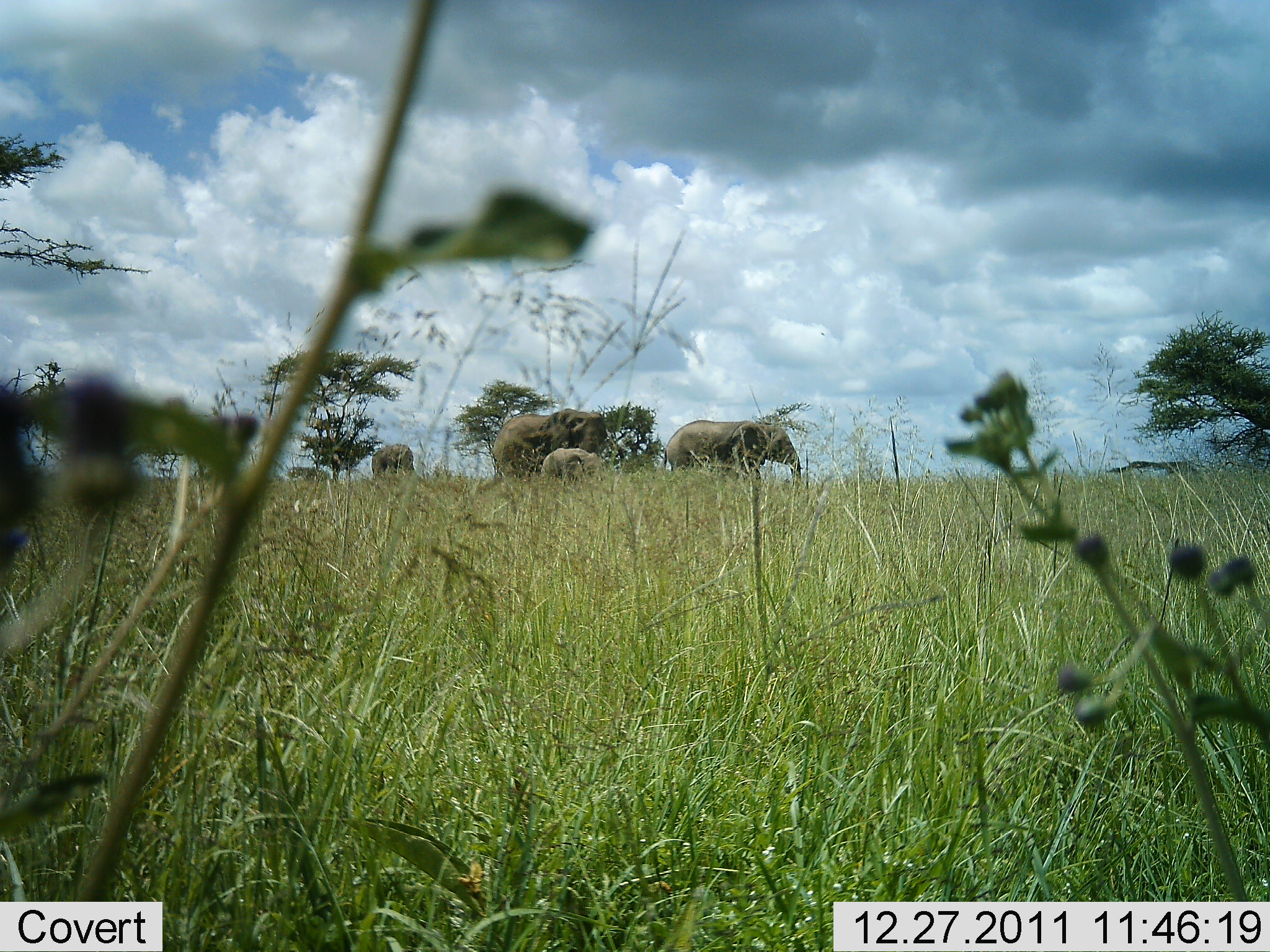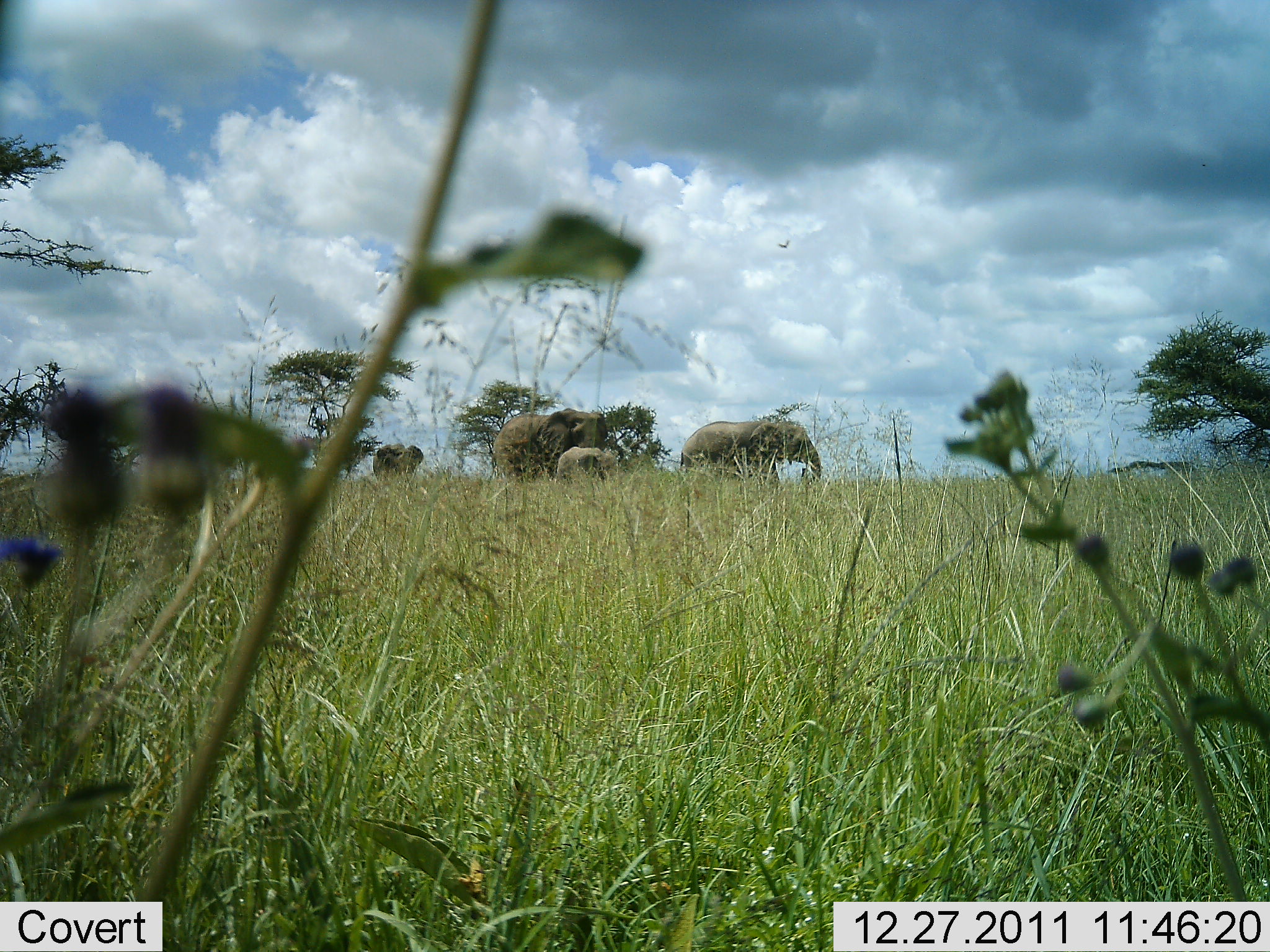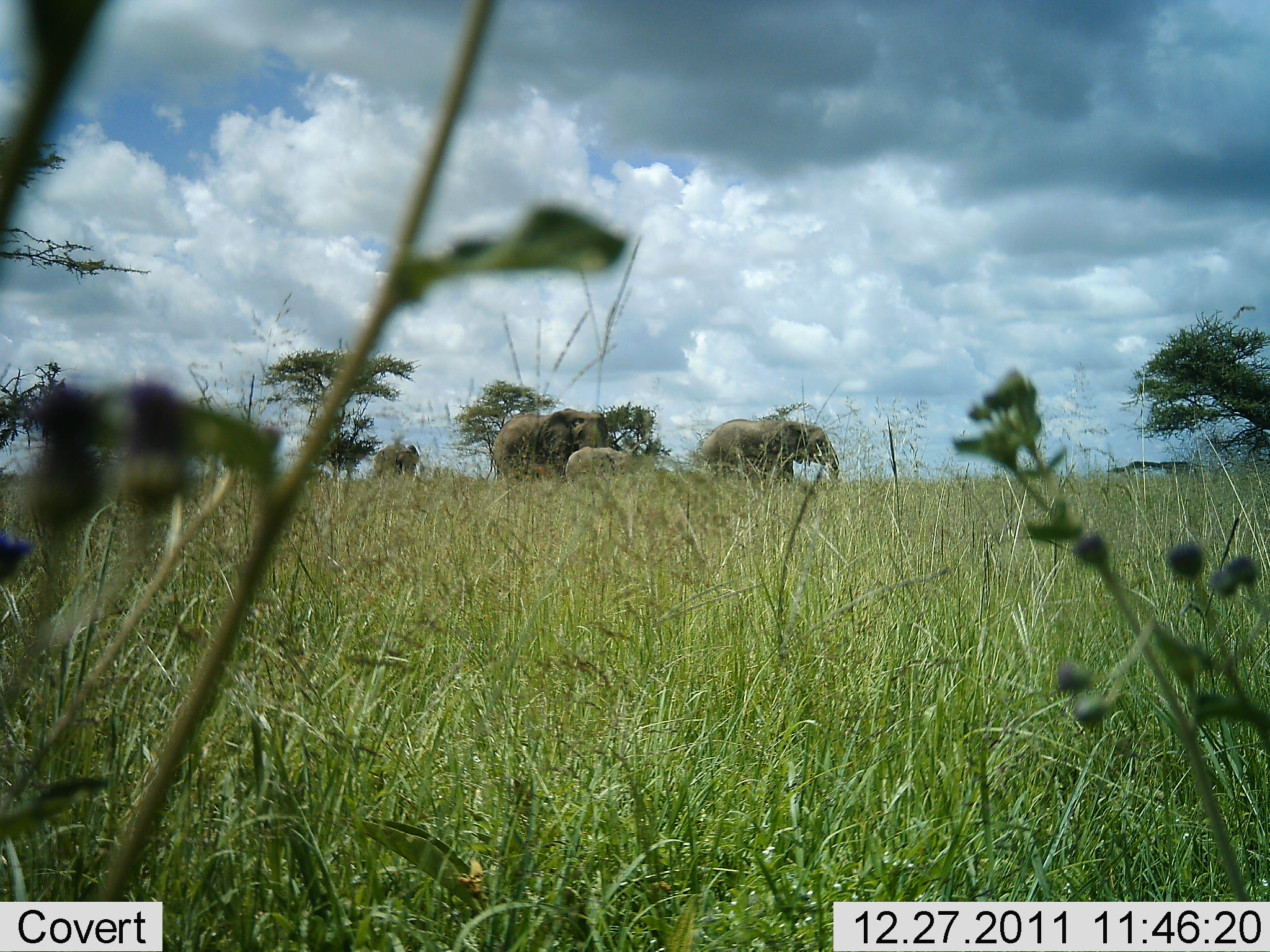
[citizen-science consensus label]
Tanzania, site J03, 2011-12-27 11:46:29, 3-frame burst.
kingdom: Animalia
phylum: Chordata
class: Mammalia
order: Proboscidea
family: Elephantidae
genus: Loxodonta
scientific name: Loxodonta africana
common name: african bush elephant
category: elephant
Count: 4.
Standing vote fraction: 8%.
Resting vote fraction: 0%.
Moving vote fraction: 100%.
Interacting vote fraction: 0%.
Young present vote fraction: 92%.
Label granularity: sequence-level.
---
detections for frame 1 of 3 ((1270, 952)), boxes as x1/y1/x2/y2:
animal: 662/420/801/494; 492/408/608/481; 541/447/602/485; 371/443/414/477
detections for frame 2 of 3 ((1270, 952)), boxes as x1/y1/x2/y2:
animal: 680/421/823/495; 491/407/608/482; 372/443/424/487; 557/446/617/483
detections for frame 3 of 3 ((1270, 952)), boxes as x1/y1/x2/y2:
animal: 701/418/839/491; 487/408/610/481; 565/446/630/486; 372/442/421/483